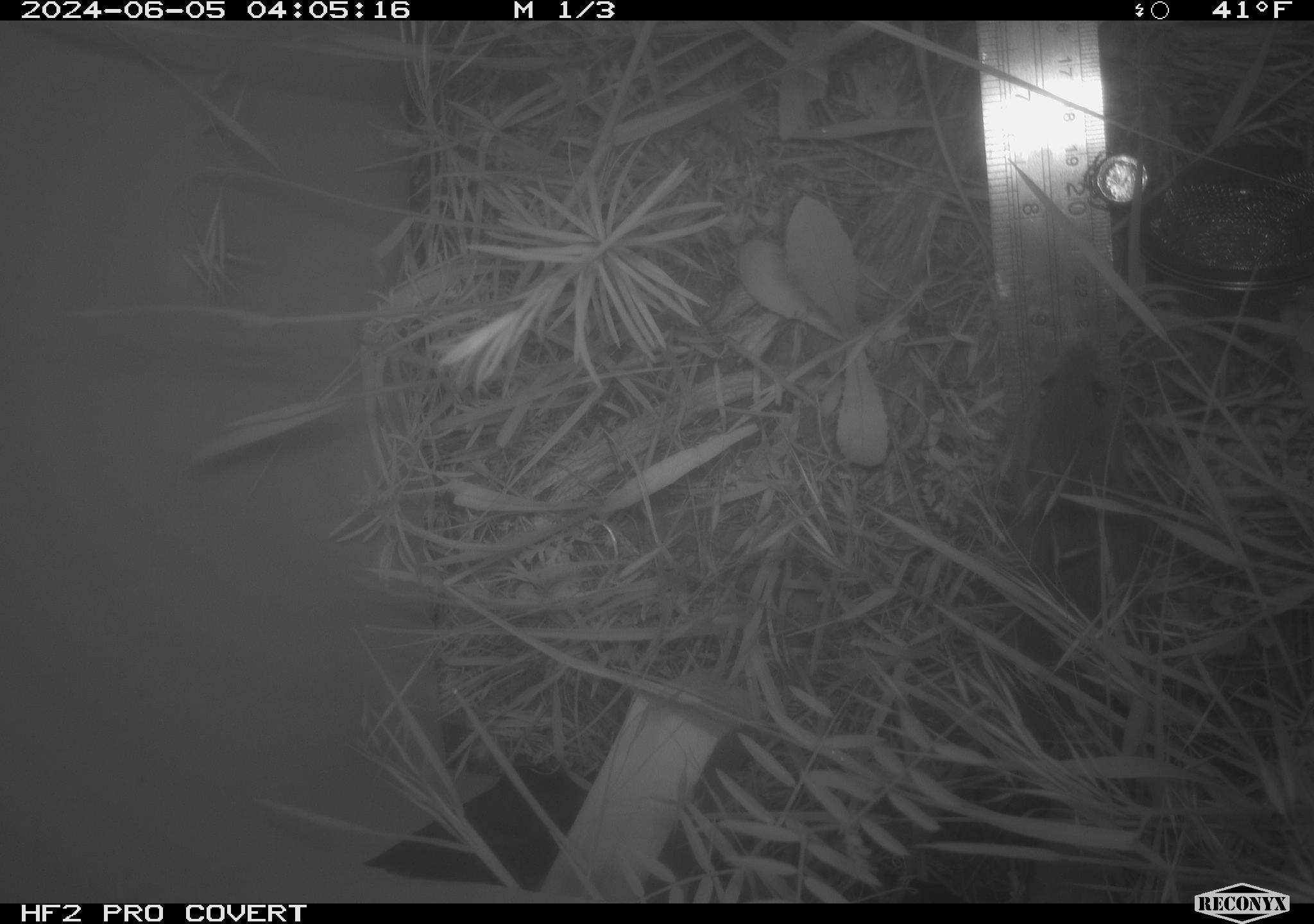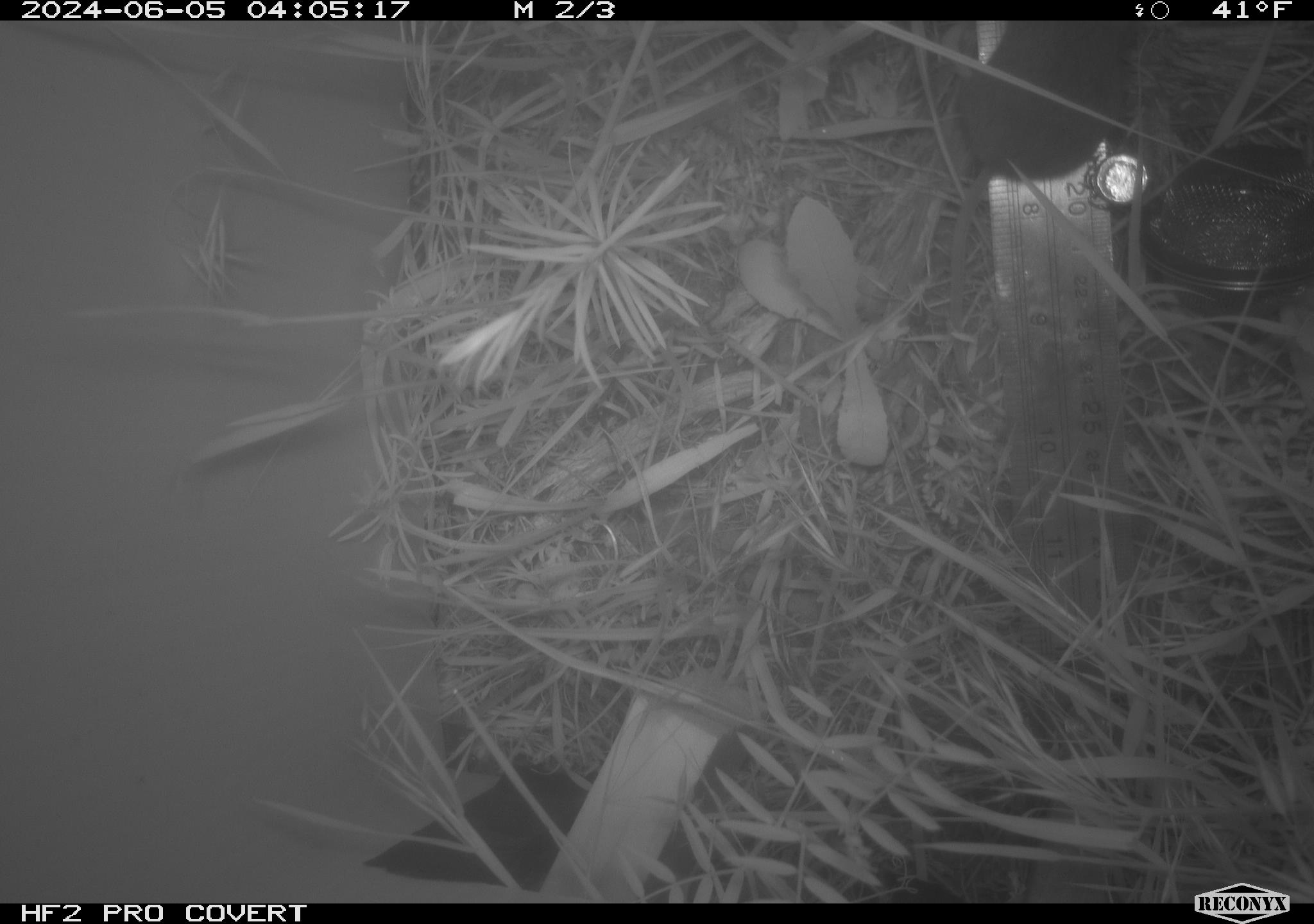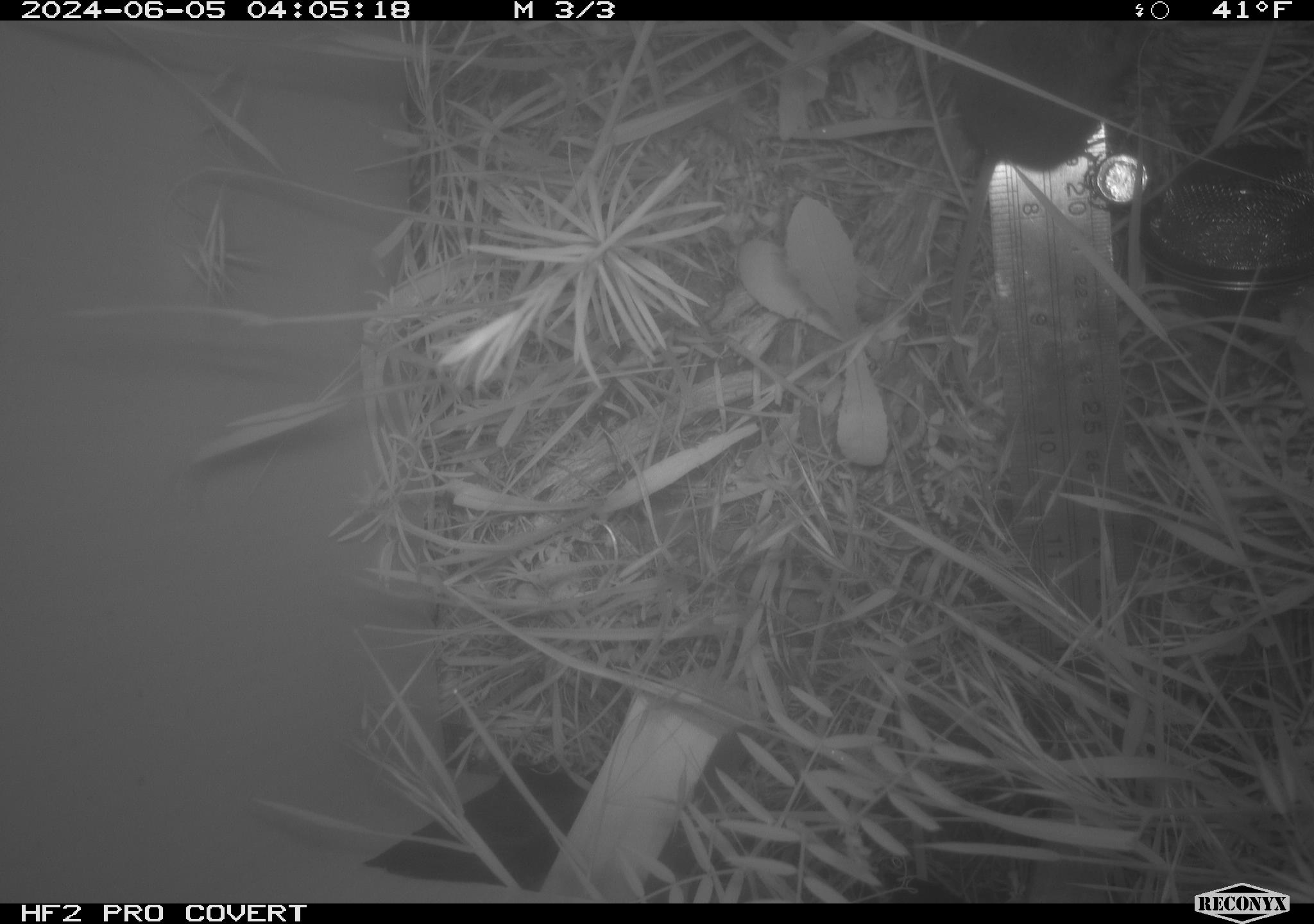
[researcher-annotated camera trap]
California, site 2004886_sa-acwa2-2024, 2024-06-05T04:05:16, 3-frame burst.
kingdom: Animalia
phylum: Chordata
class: Mammalia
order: Rodentia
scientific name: Rodentia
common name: rodent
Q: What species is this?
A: Rodent (Rodentia).